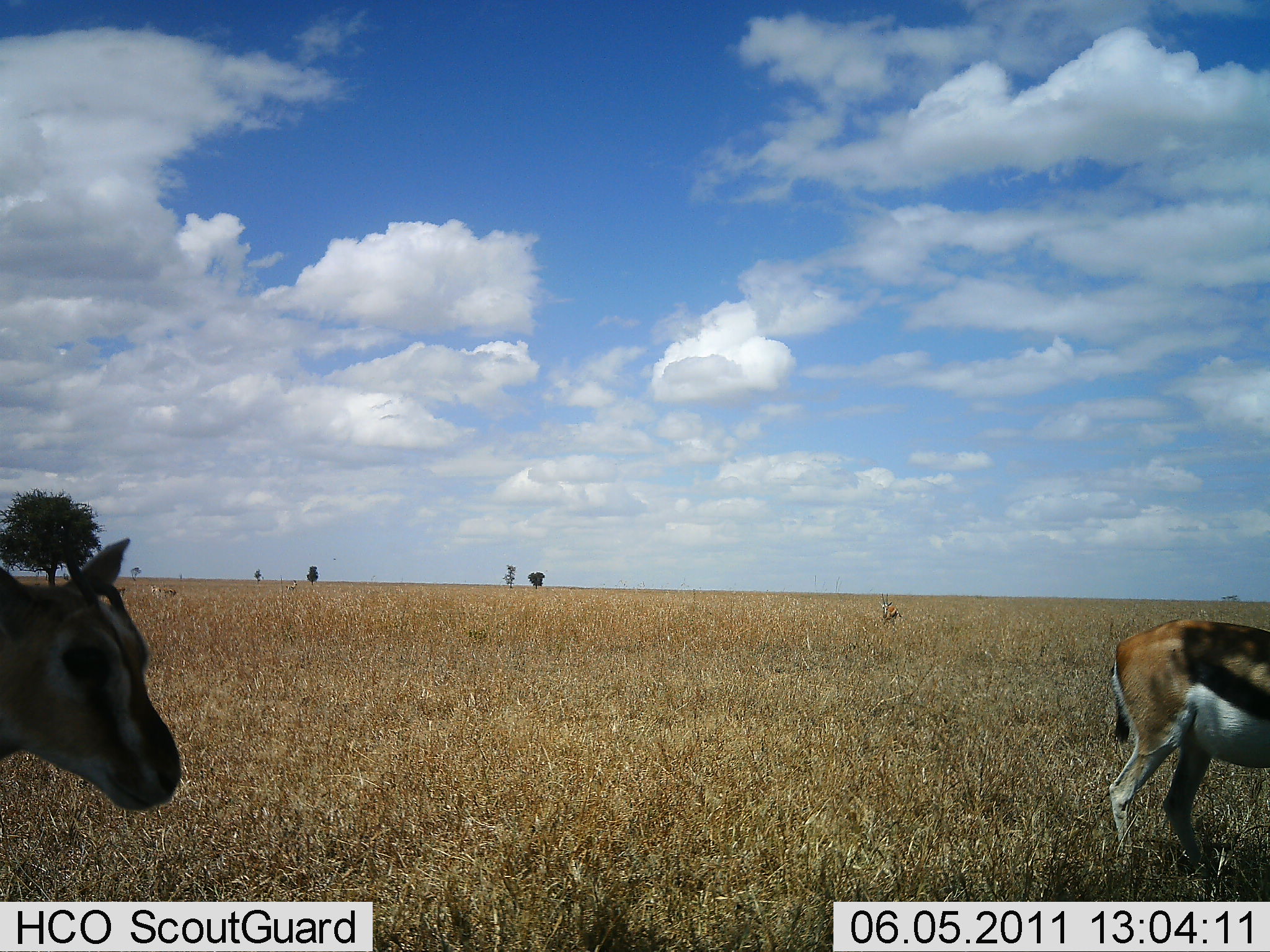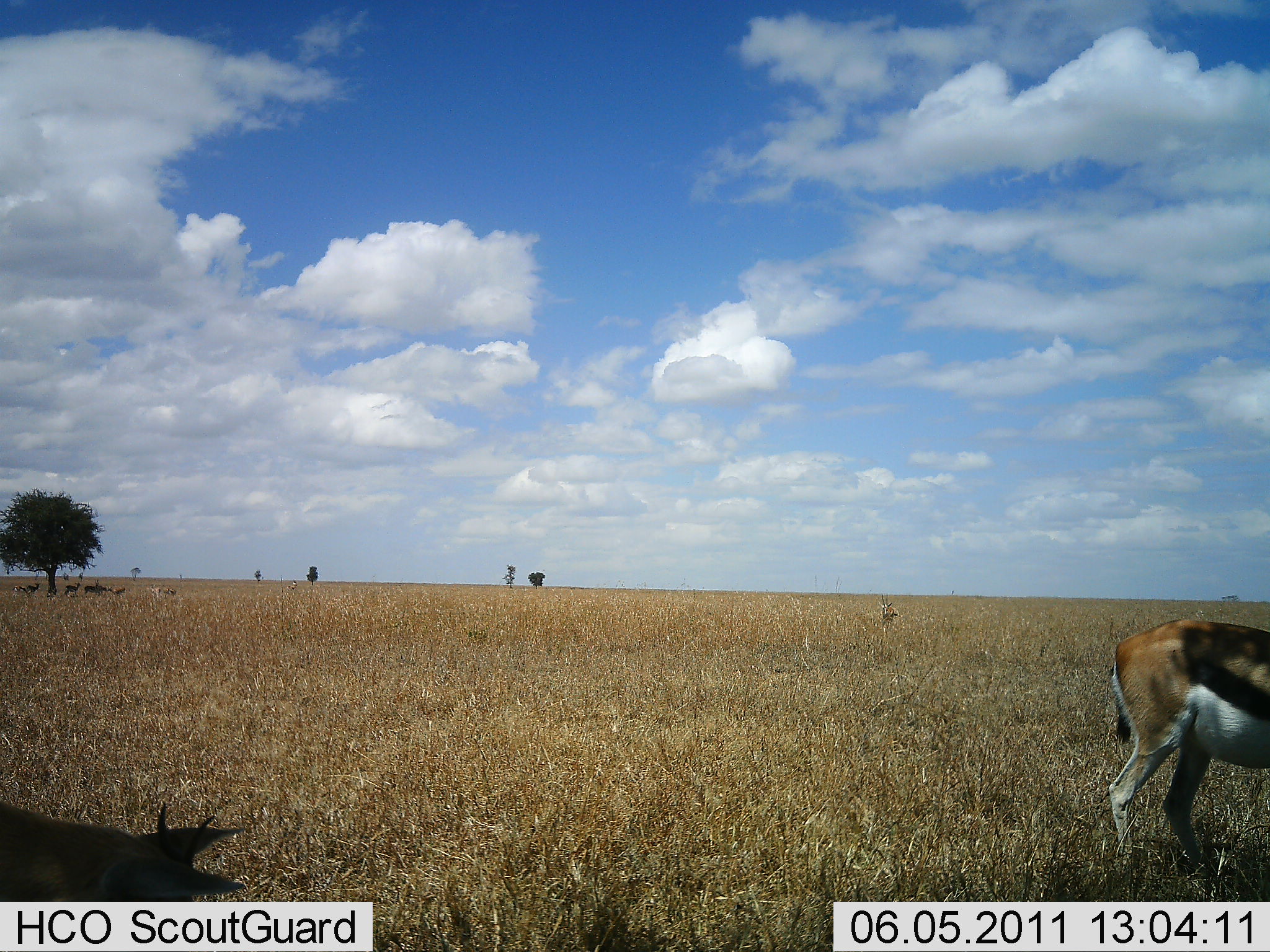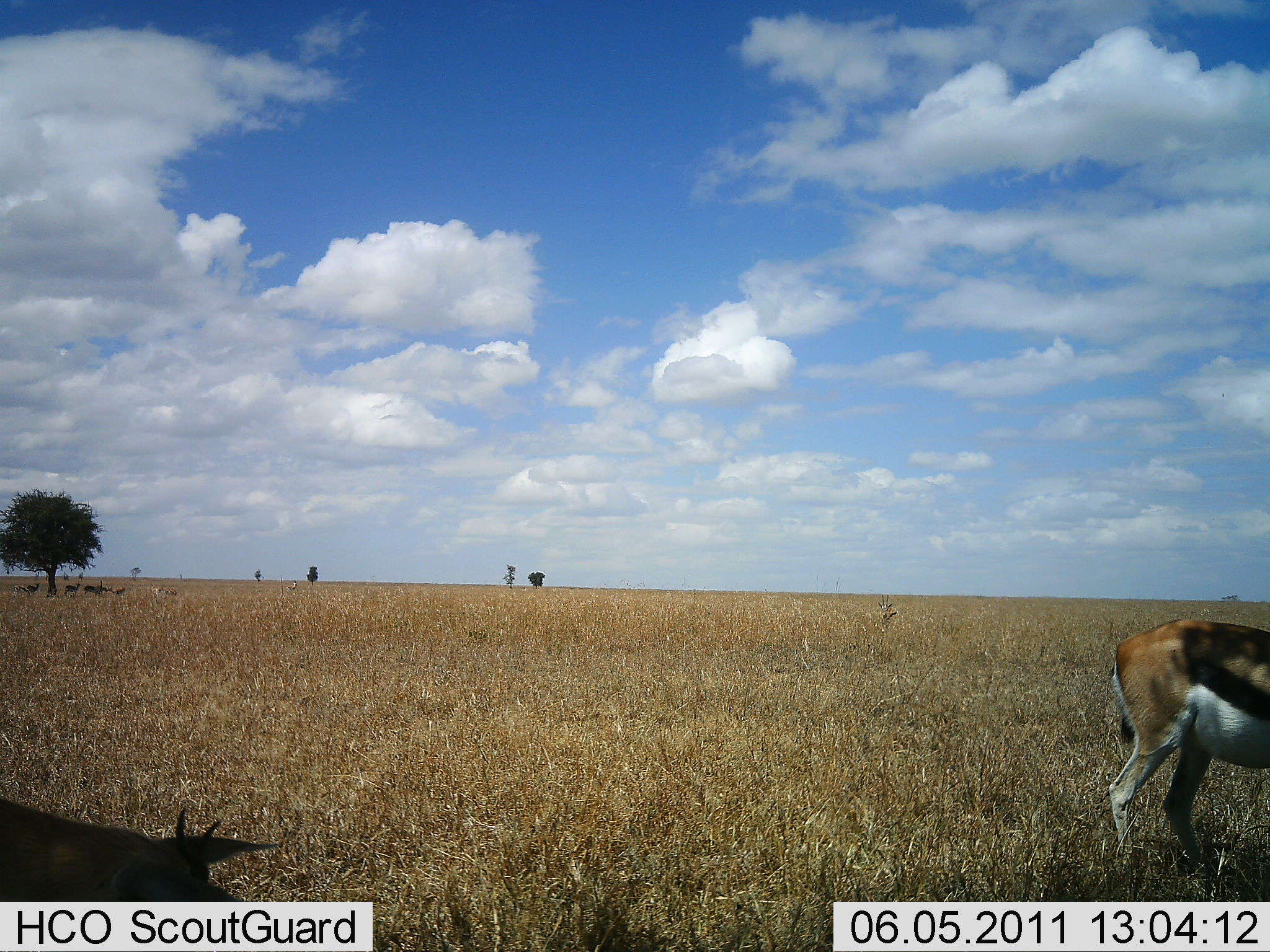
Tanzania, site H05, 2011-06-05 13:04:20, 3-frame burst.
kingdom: Animalia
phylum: Chordata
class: Mammalia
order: Artiodactyla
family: Bovidae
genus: Eudorcas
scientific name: Eudorcas thomsonii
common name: thomson's gazelle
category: gazellethomsons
Gazellethomsons (thomson's gazelle) (Eudorcas thomsonii), count 2. Behavior (volunteer vote fractions): standing 82%, resting 0%, moving 18%, interacting 0%. Young present (vote fraction): 9%. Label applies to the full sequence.